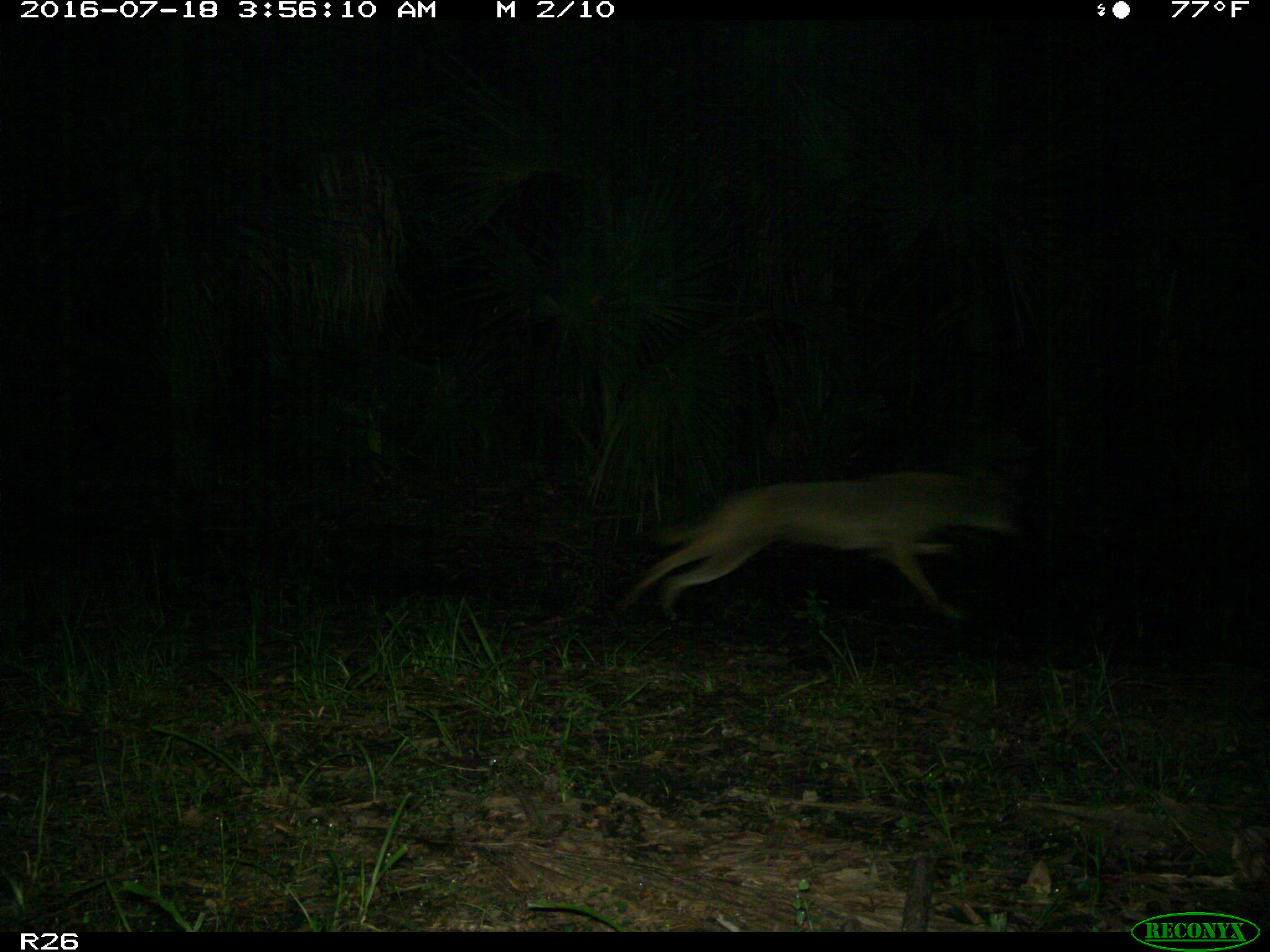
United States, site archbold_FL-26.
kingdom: Animalia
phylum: Chordata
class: Mammalia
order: Carnivora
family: Canidae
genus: Canis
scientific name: Canis latrans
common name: coyote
Canis latrans (coyote).